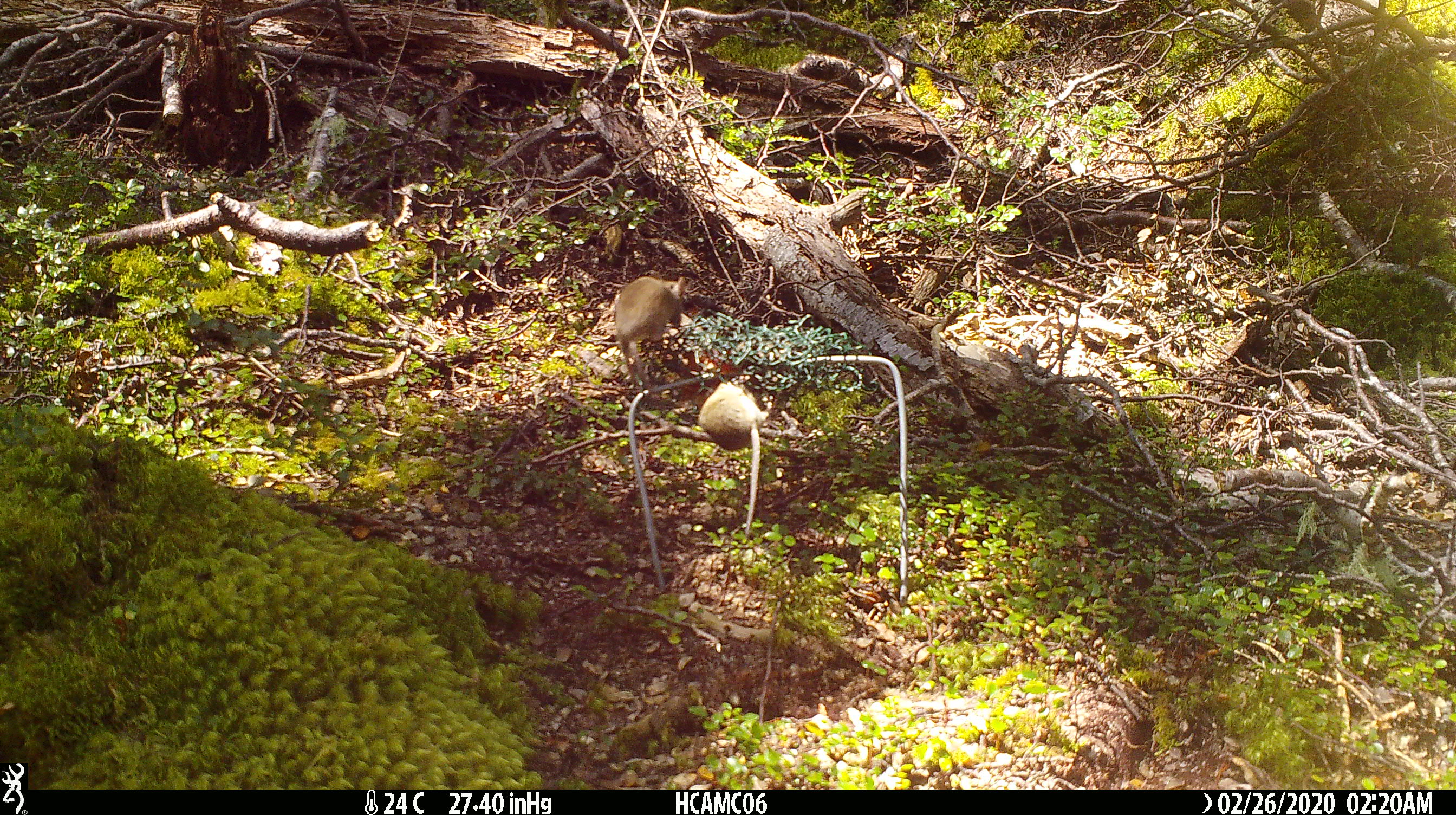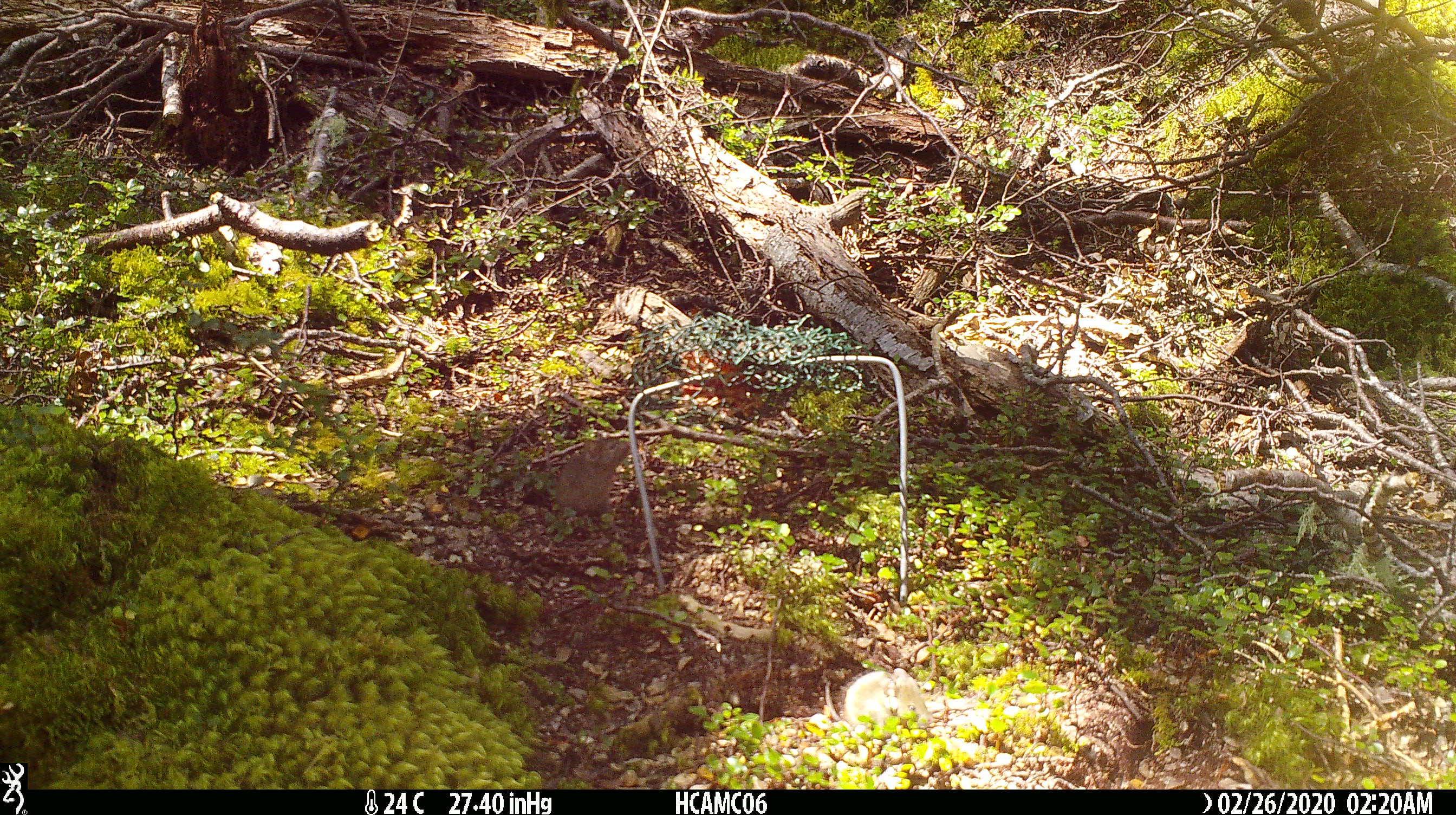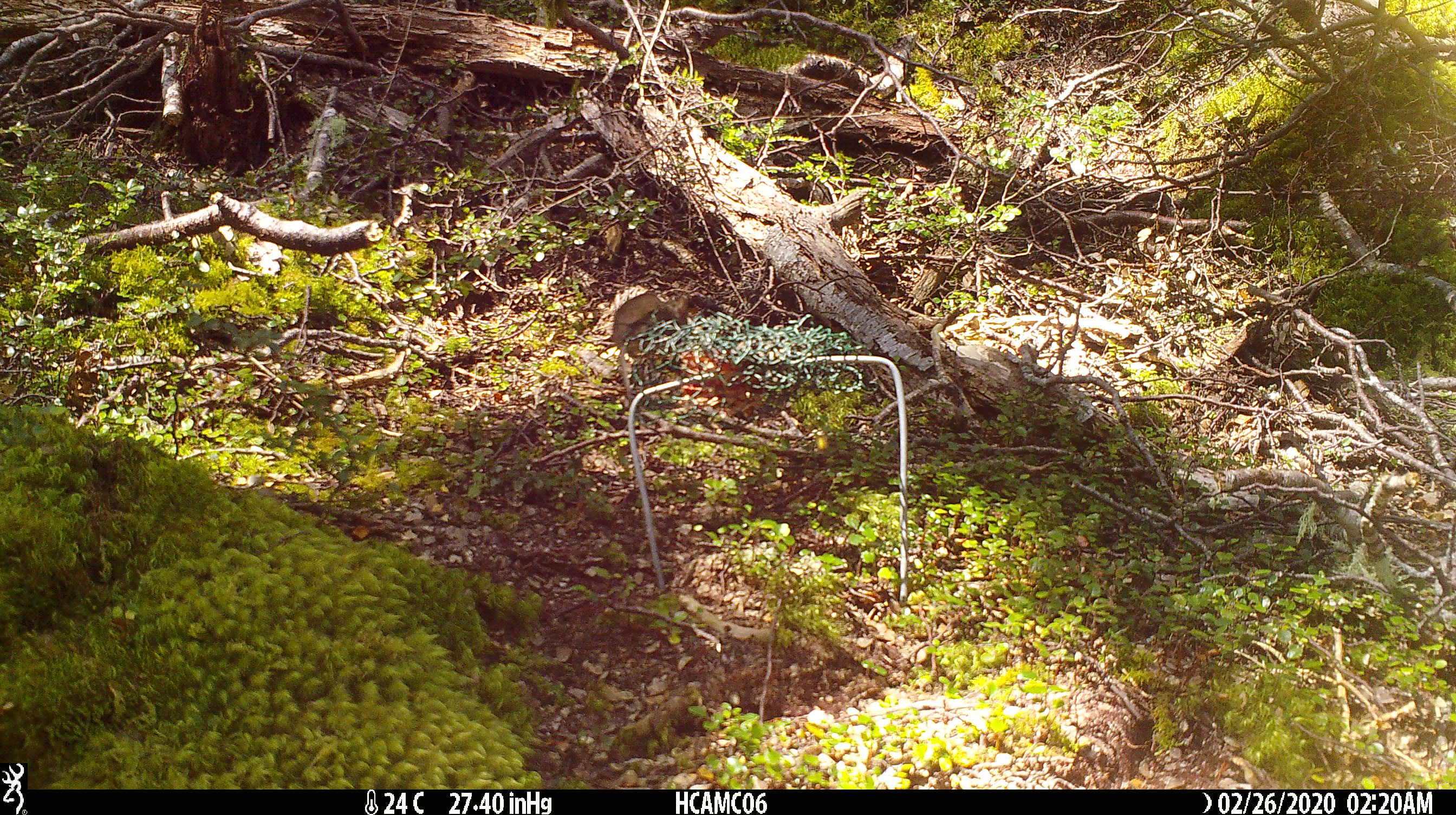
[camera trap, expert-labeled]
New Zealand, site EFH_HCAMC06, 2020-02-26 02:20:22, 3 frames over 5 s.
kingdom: Animalia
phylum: Chordata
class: Mammalia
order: Rodentia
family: Muridae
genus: Mus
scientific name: Mus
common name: mouse